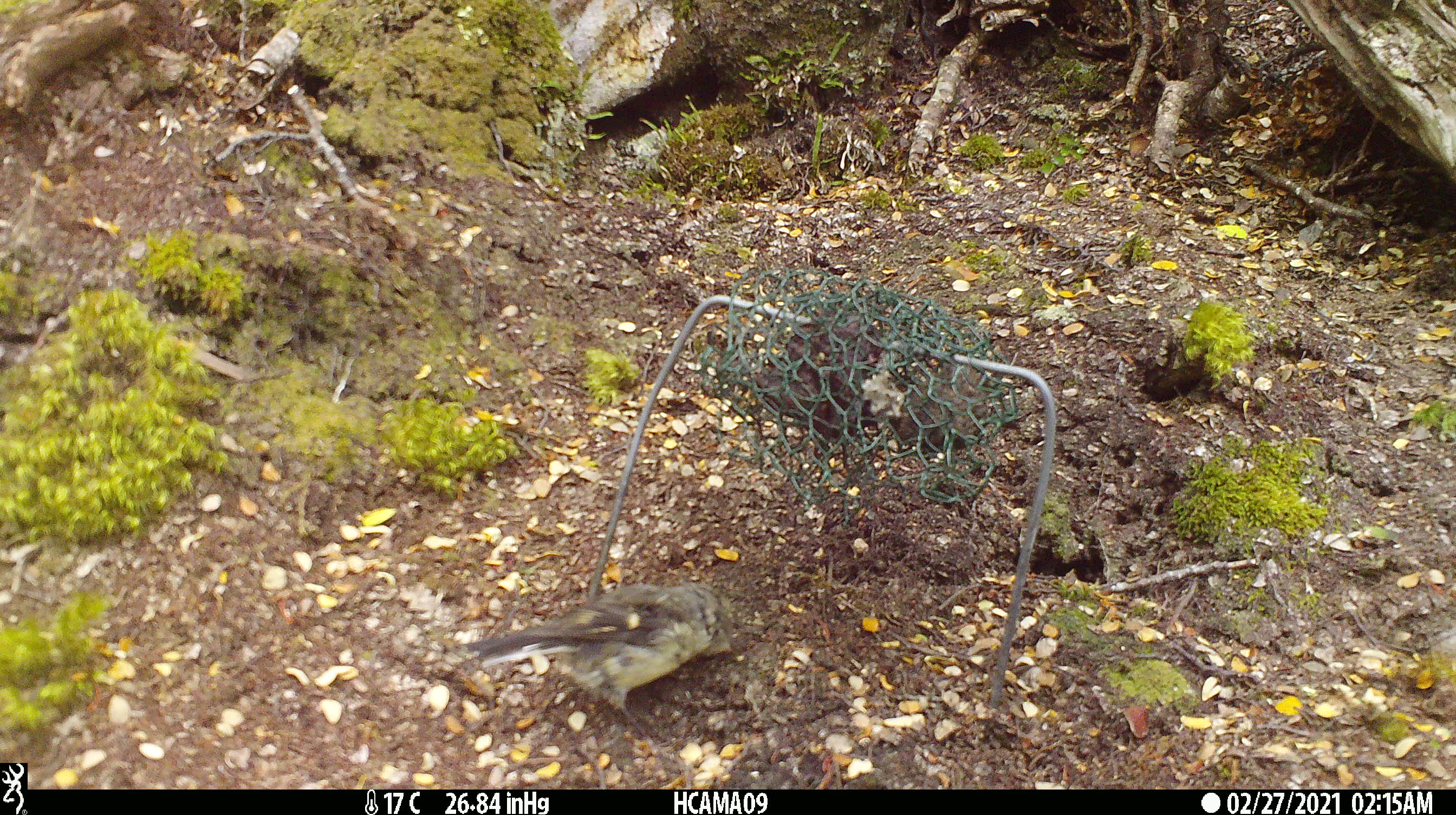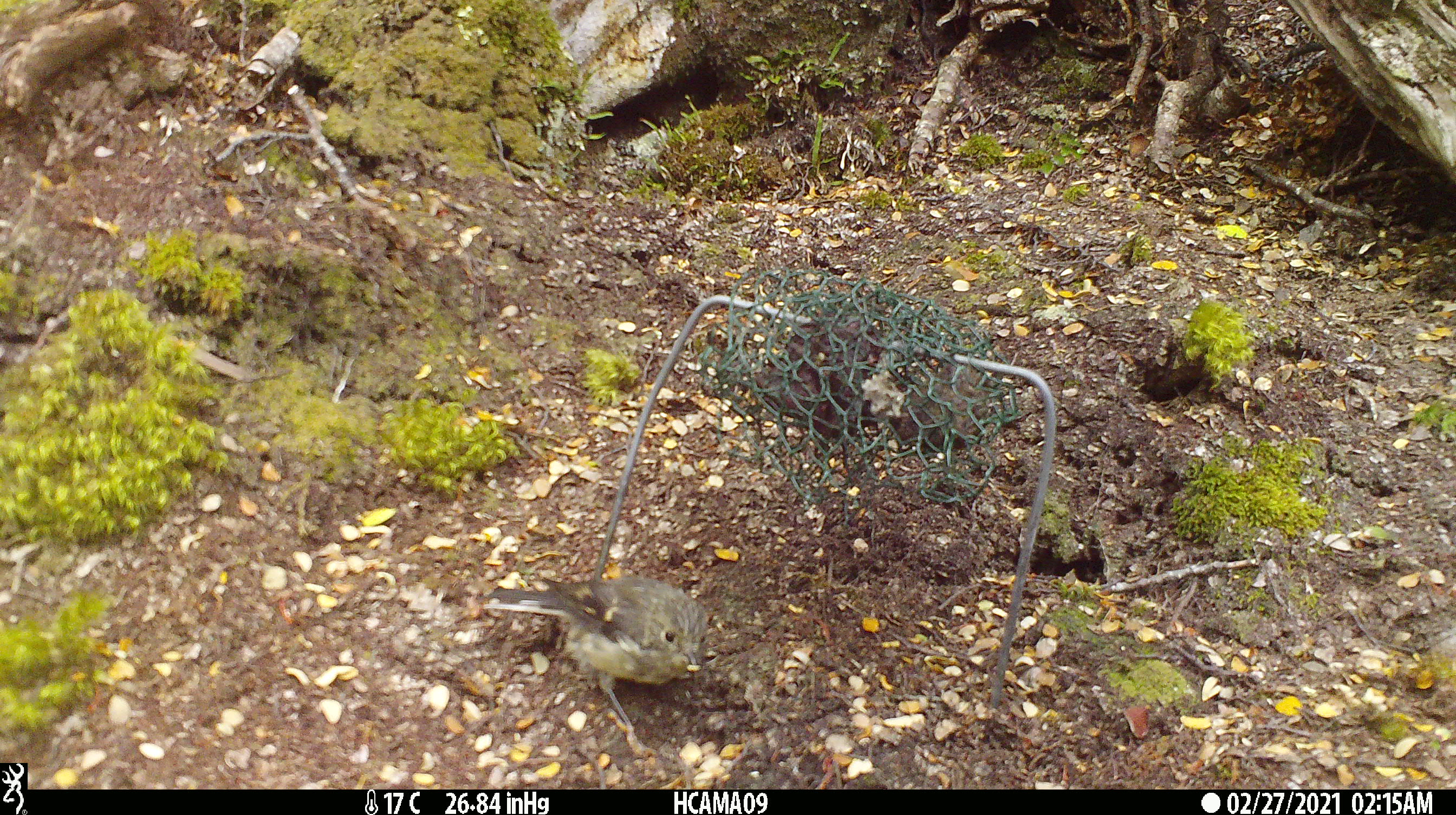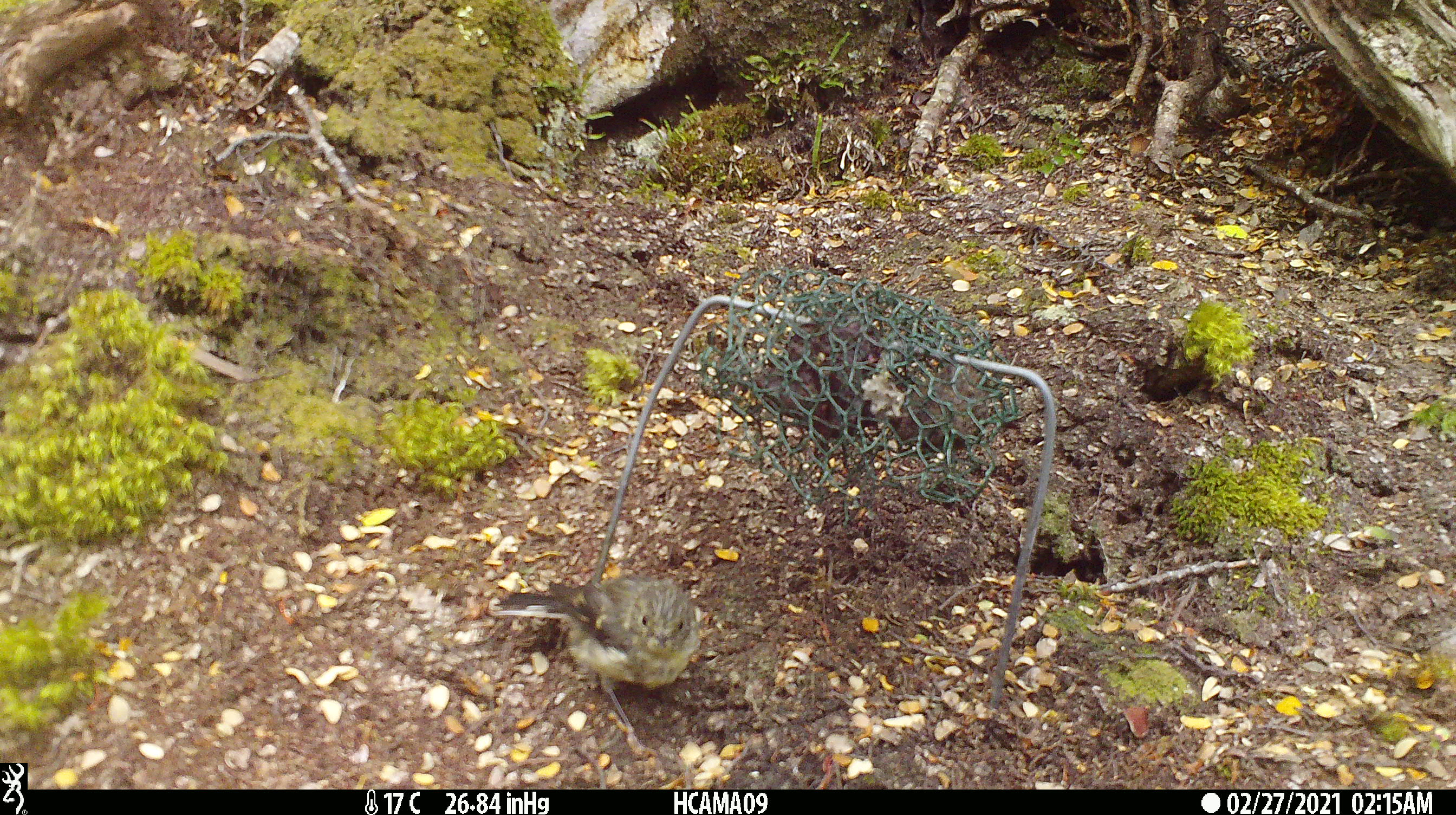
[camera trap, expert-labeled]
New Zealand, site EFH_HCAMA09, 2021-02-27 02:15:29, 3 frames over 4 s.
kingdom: Animalia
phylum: Chordata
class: Aves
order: Passeriformes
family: Petroicidae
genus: Petroica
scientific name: Petroica macrocephala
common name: tomtit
Tomtit (Petroica macrocephala).